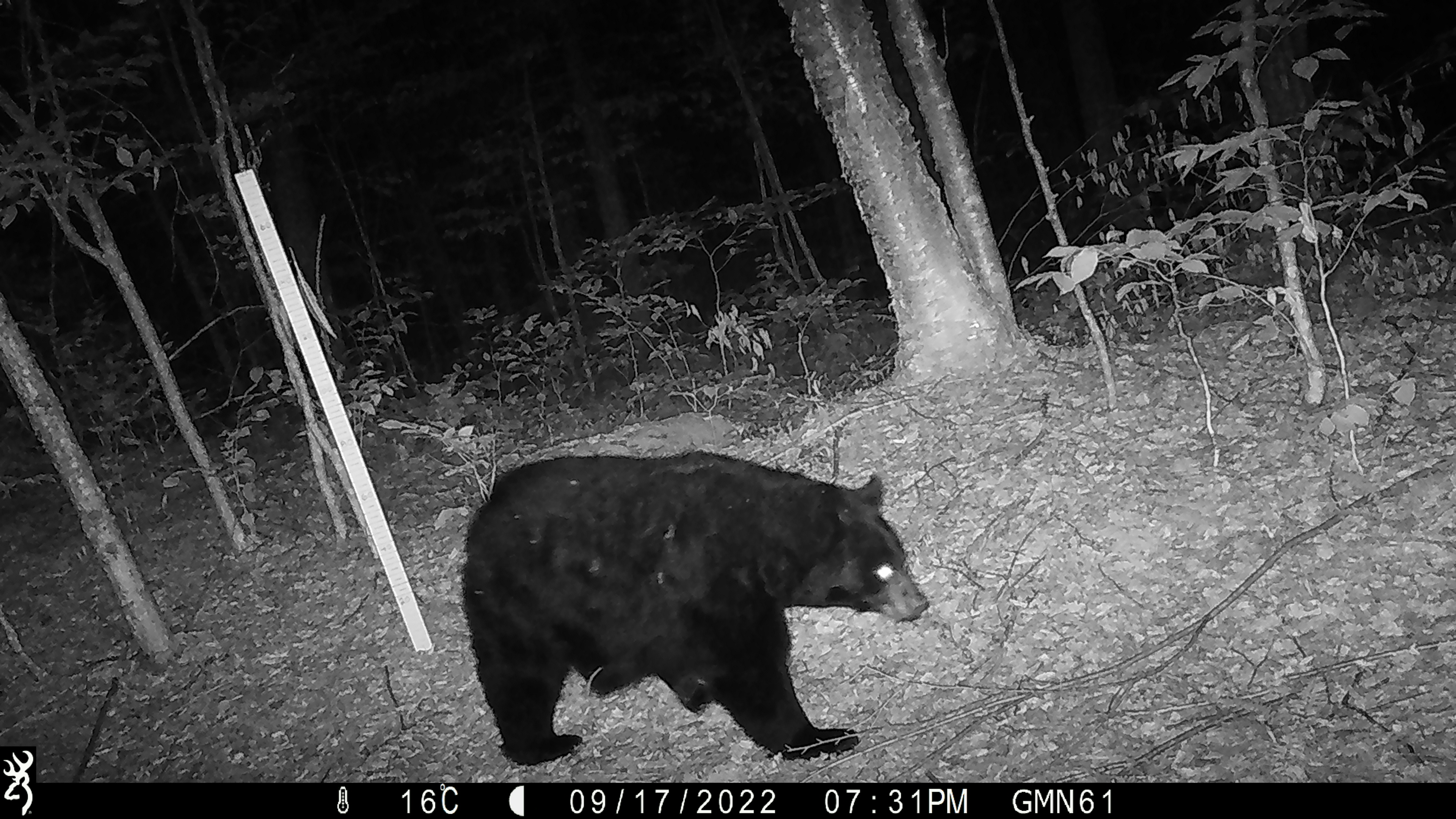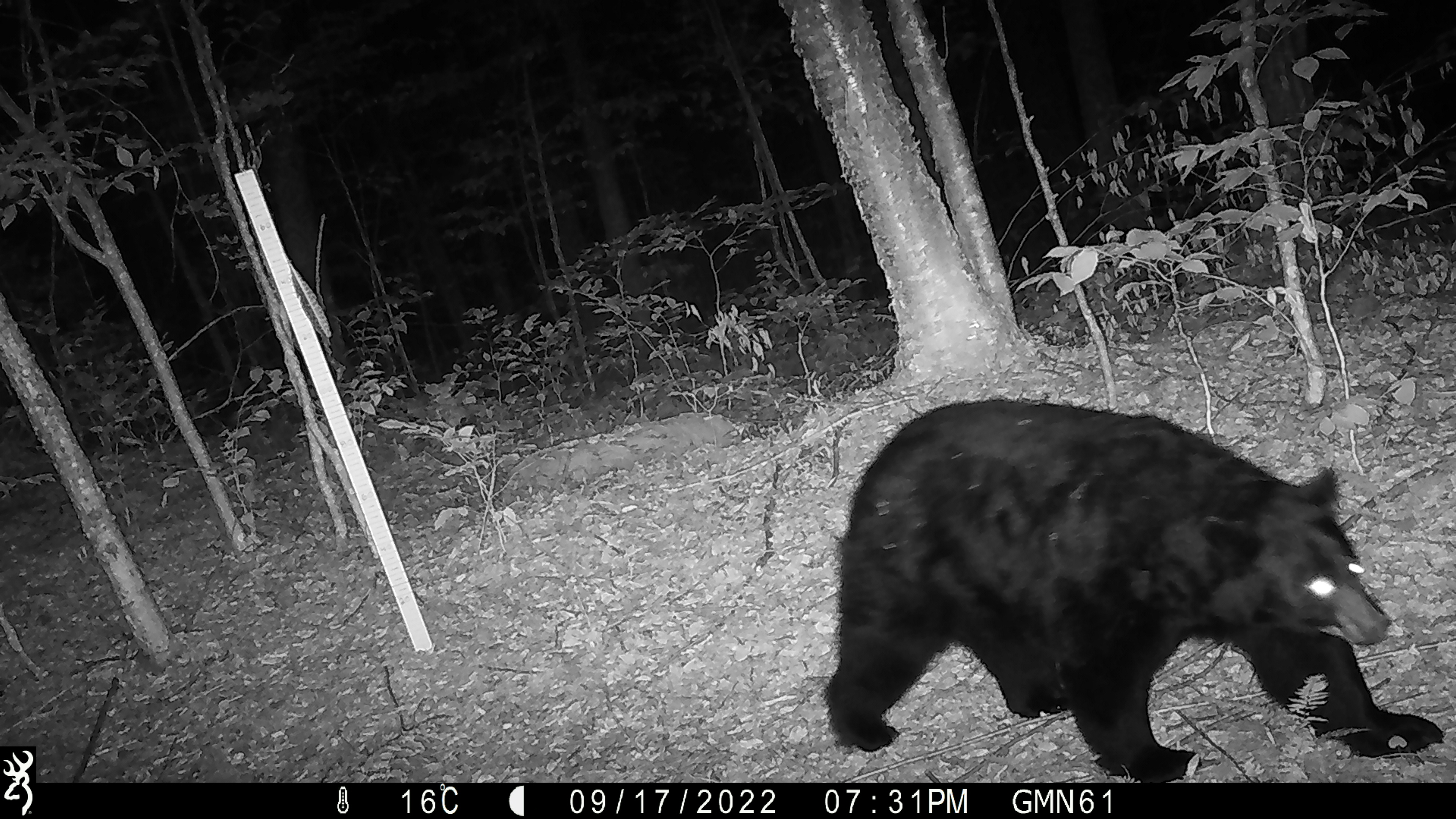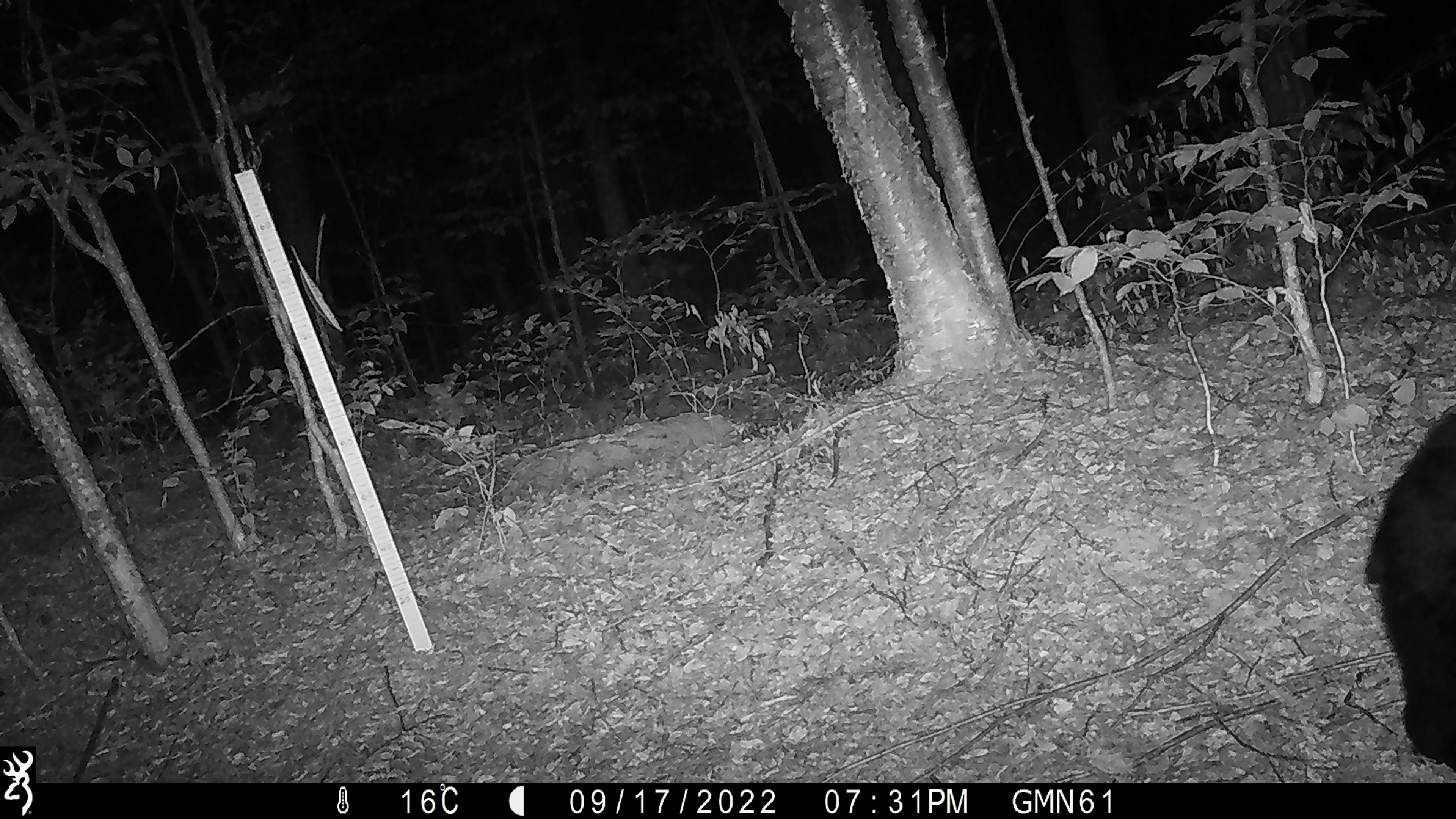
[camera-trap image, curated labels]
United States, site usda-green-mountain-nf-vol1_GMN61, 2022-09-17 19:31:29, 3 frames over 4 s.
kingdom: Animalia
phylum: Chordata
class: Mammalia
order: Carnivora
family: Ursidae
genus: Ursus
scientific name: Ursus americanus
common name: black bear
Black bear (Ursus americanus).